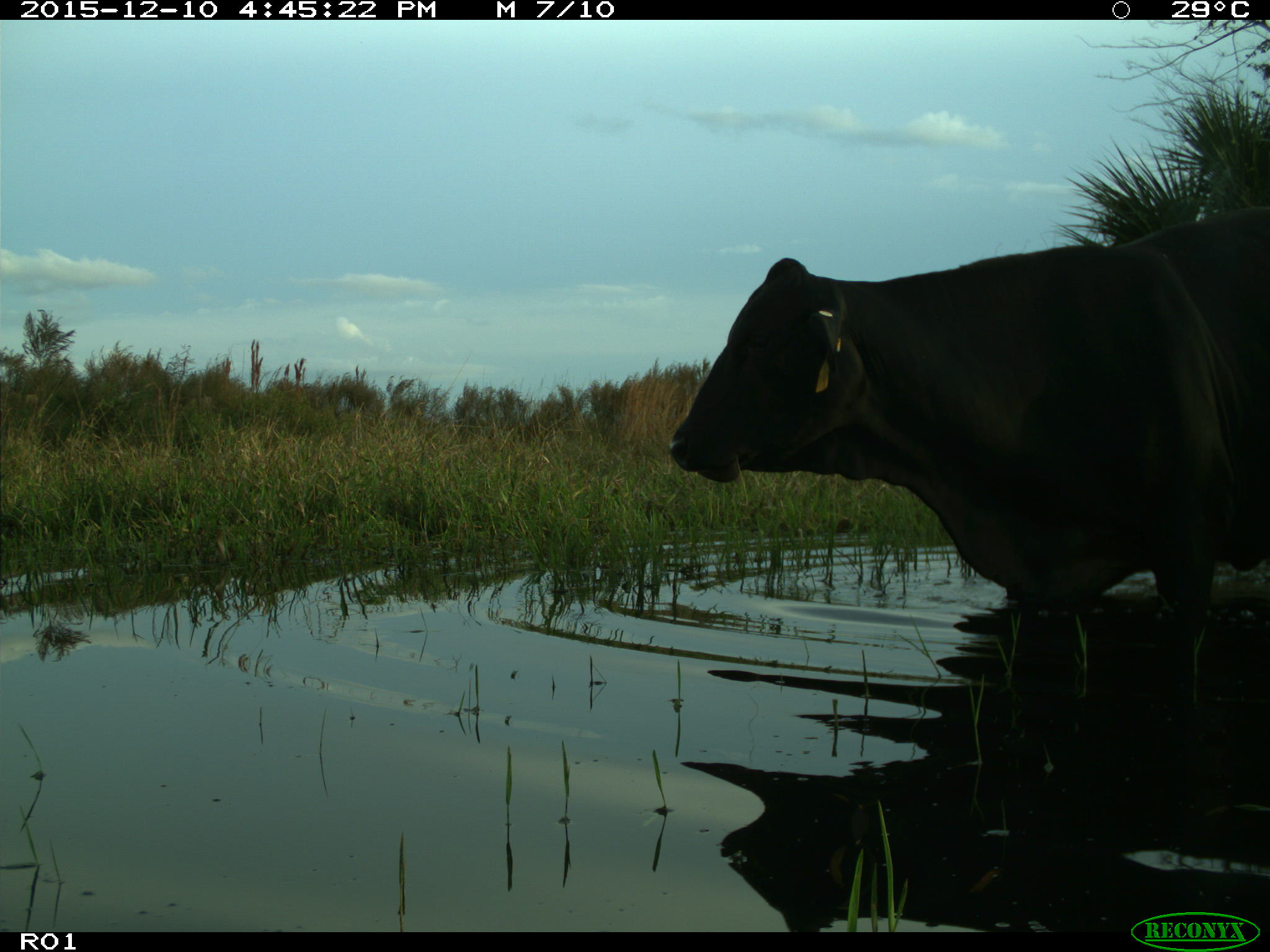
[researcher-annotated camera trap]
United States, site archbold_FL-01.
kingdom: Animalia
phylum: Chordata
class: Mammalia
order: Artiodactyla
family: Bovidae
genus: Bos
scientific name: Bos taurus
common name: domestic cow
Bos taurus (domestic cow).